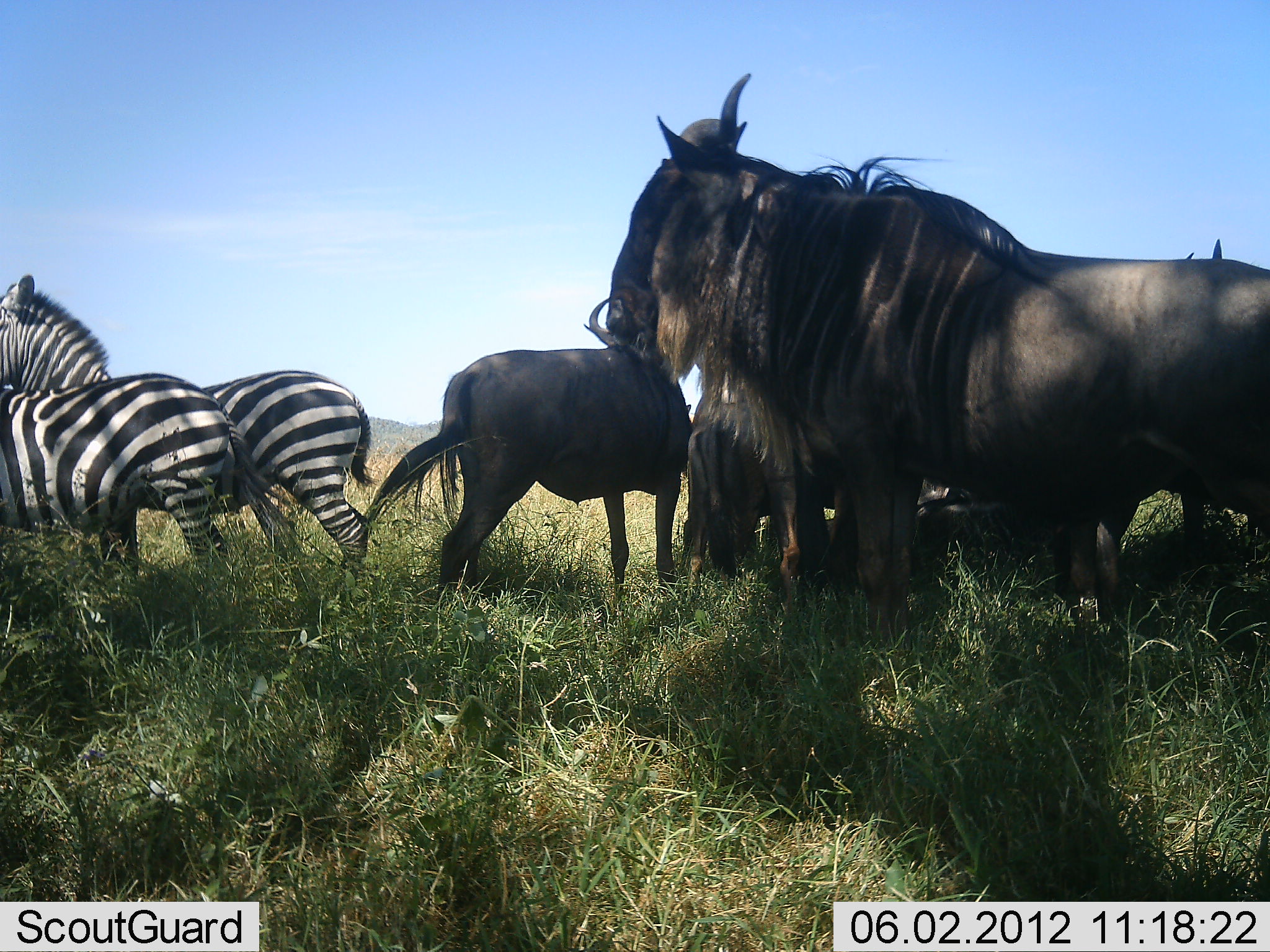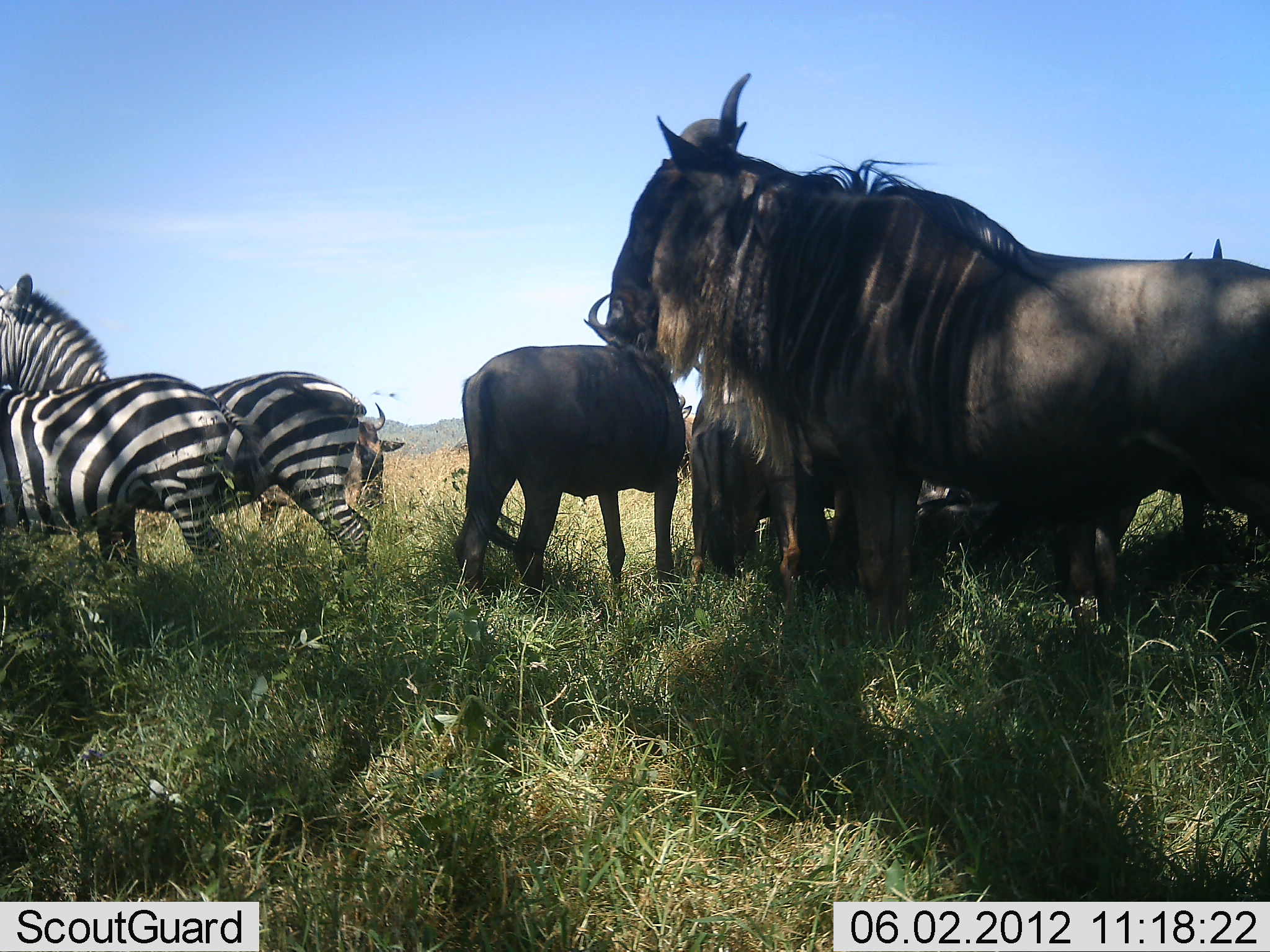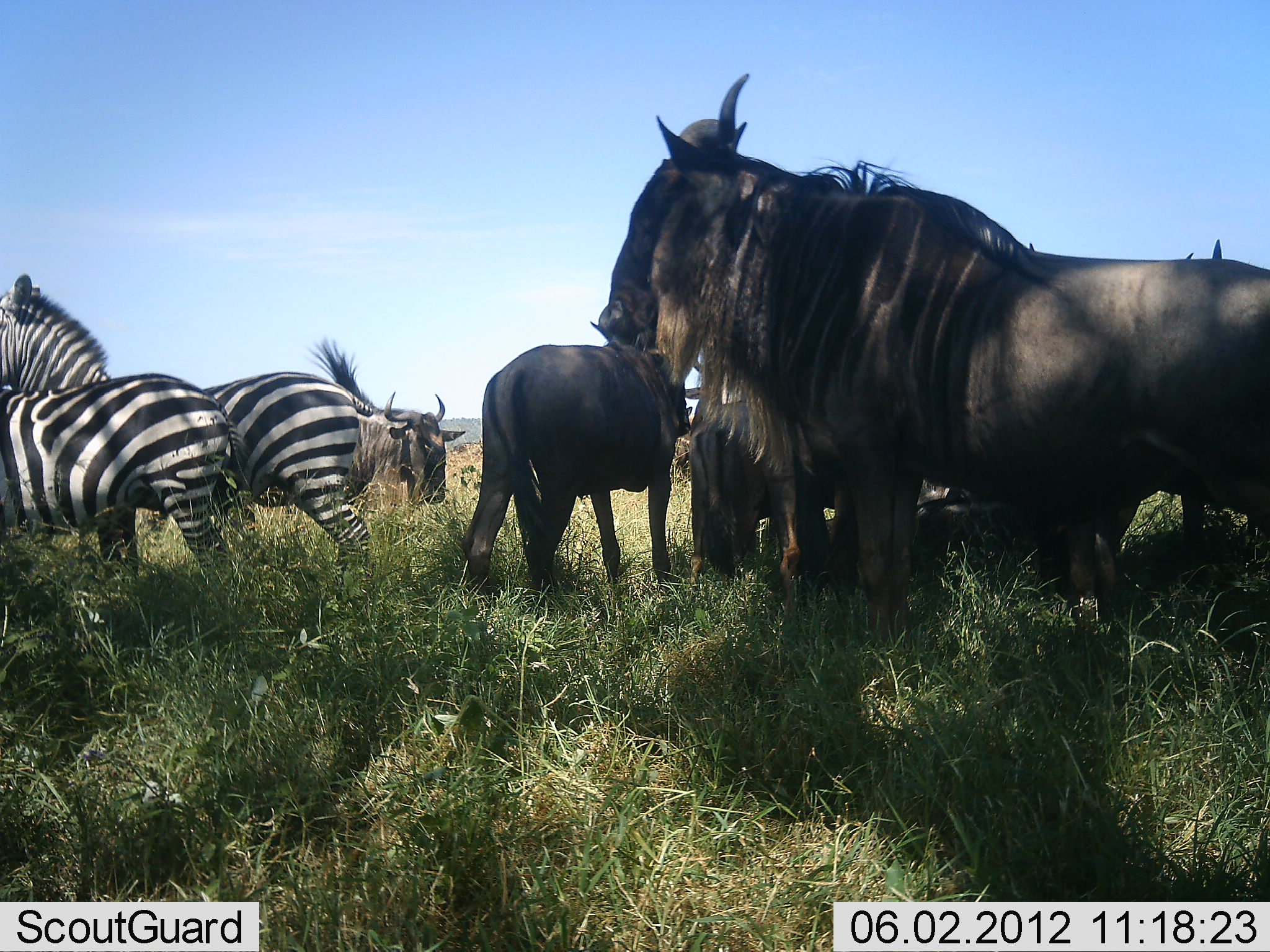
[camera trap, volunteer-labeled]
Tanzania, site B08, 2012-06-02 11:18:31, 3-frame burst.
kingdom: Animalia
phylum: Chordata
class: Mammalia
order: Artiodactyla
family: Bovidae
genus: Connochaetes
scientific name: Connochaetes taurinus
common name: blue wildebeest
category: wildebeest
Wildebeest (blue wildebeest) (Connochaetes taurinus), count 5. Behavior (volunteer vote fractions): standing 70%, resting 50%, moving 40%, interacting 0%. Young present (vote fraction): 10%. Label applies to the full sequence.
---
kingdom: Animalia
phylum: Chordata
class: Mammalia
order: Perissodactyla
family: Equidae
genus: Equus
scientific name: Equus quagga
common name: plains zebra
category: zebra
Zebra (plains zebra) (Equus quagga), count 2. Behavior (volunteer vote fractions): standing 100%, resting 20%, moving 0%, interacting 0%. Young present (vote fraction): 0%. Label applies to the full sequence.